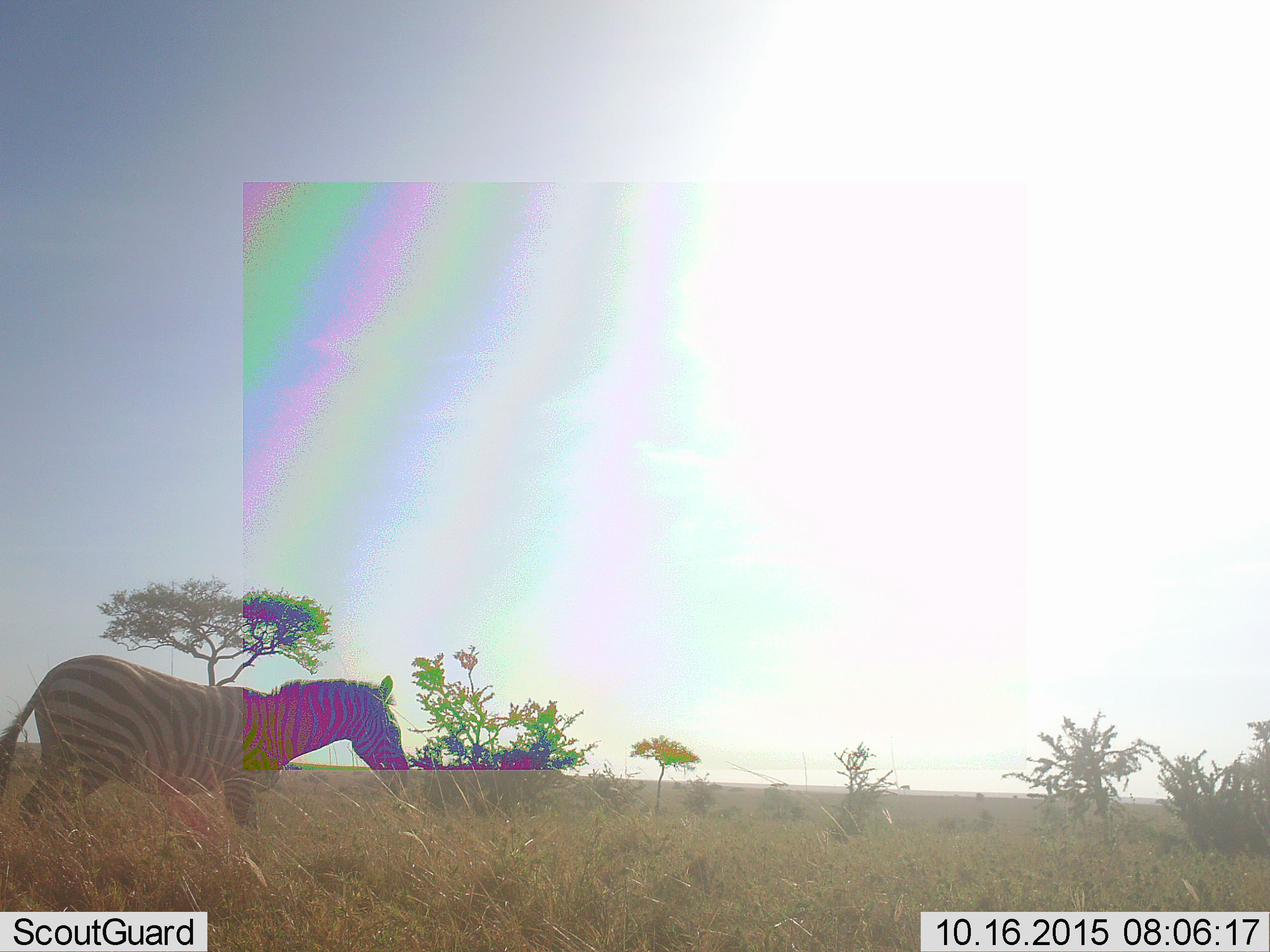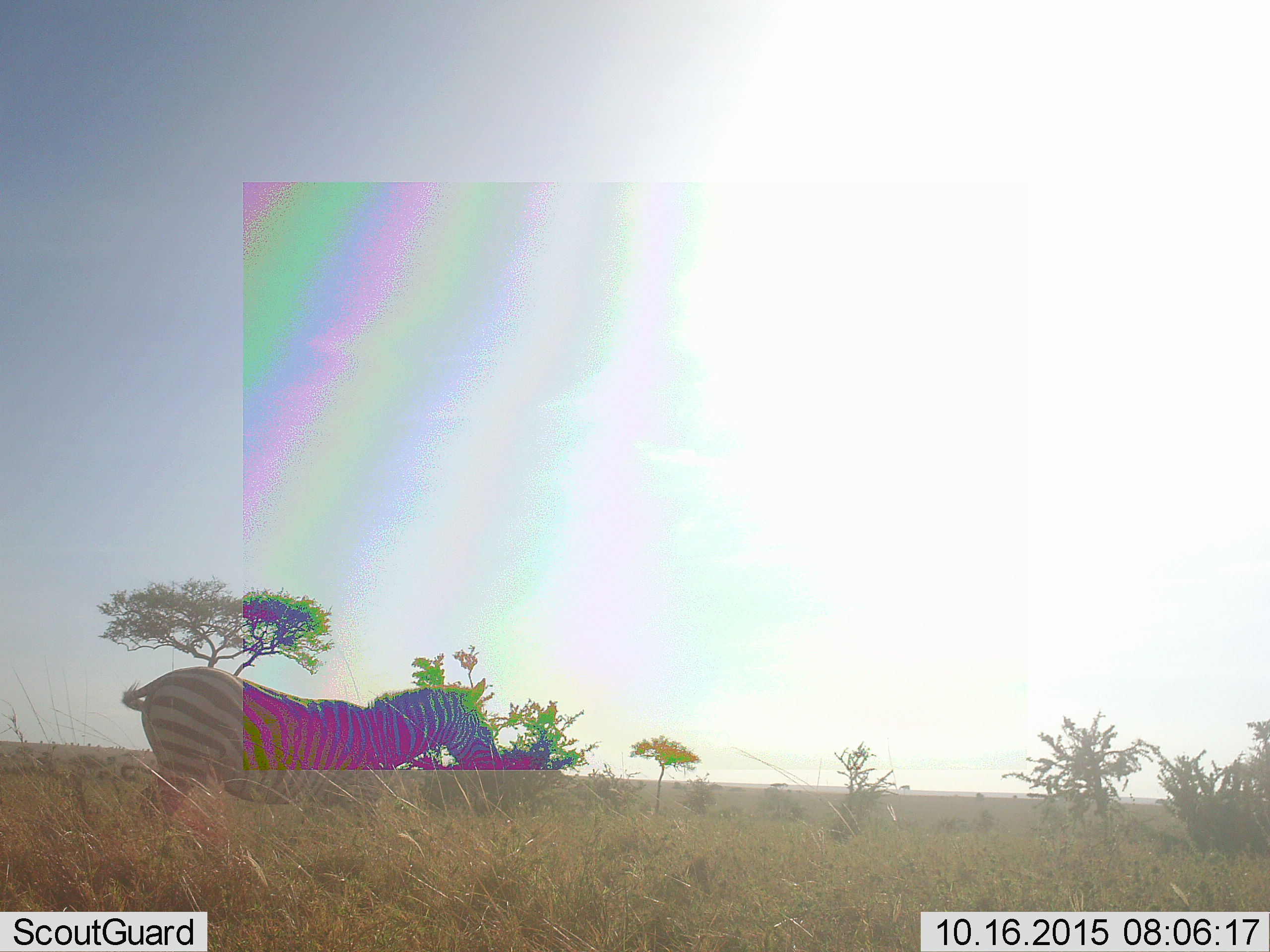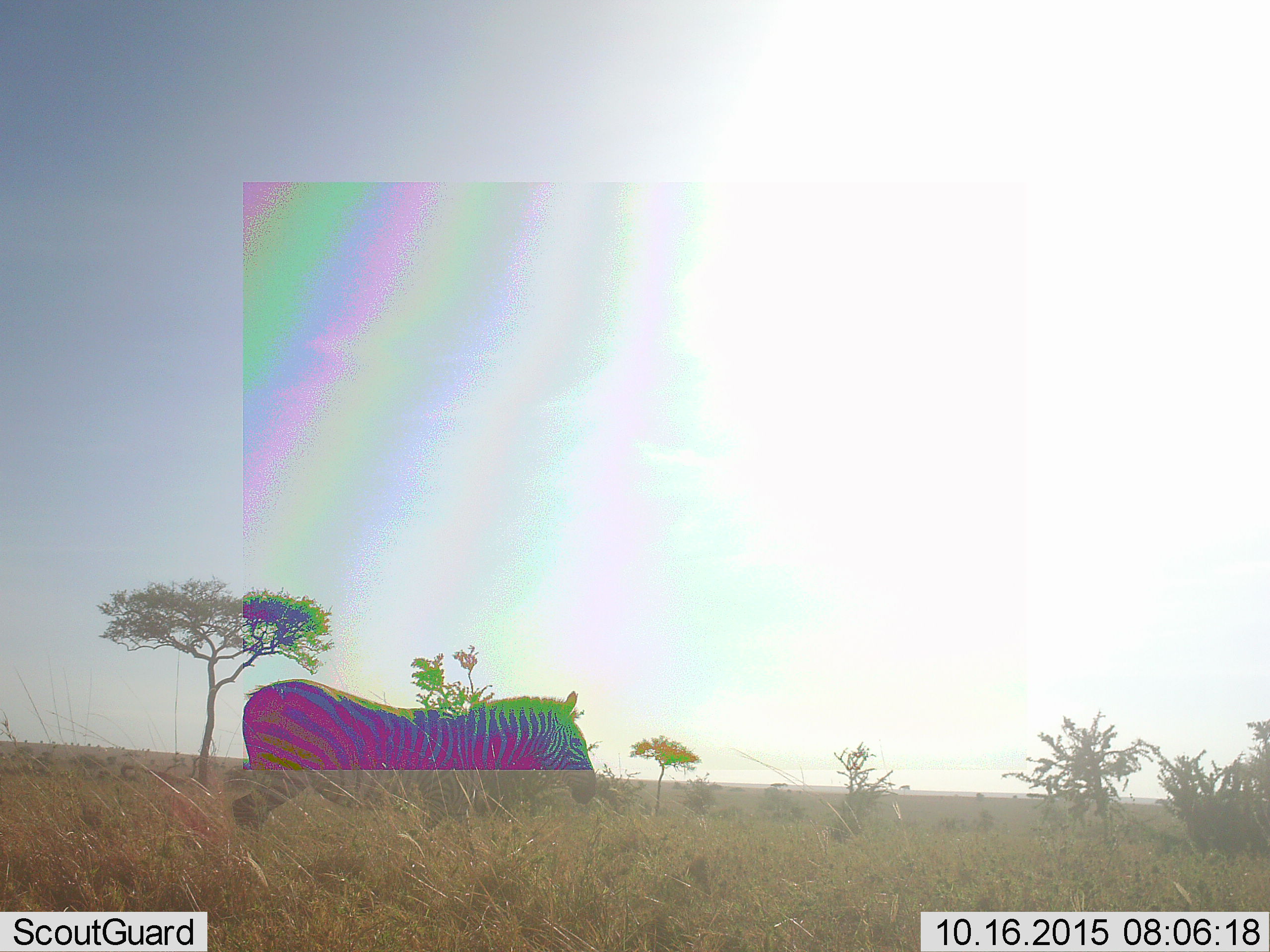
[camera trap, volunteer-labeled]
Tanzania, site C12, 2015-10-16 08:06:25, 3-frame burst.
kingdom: Animalia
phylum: Chordata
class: Mammalia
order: Perissodactyla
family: Equidae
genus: Equus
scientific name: Equus quagga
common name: plains zebra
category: zebra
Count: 1.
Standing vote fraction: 0%.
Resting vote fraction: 0%.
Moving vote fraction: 100%.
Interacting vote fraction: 0%.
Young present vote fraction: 0%.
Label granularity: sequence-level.